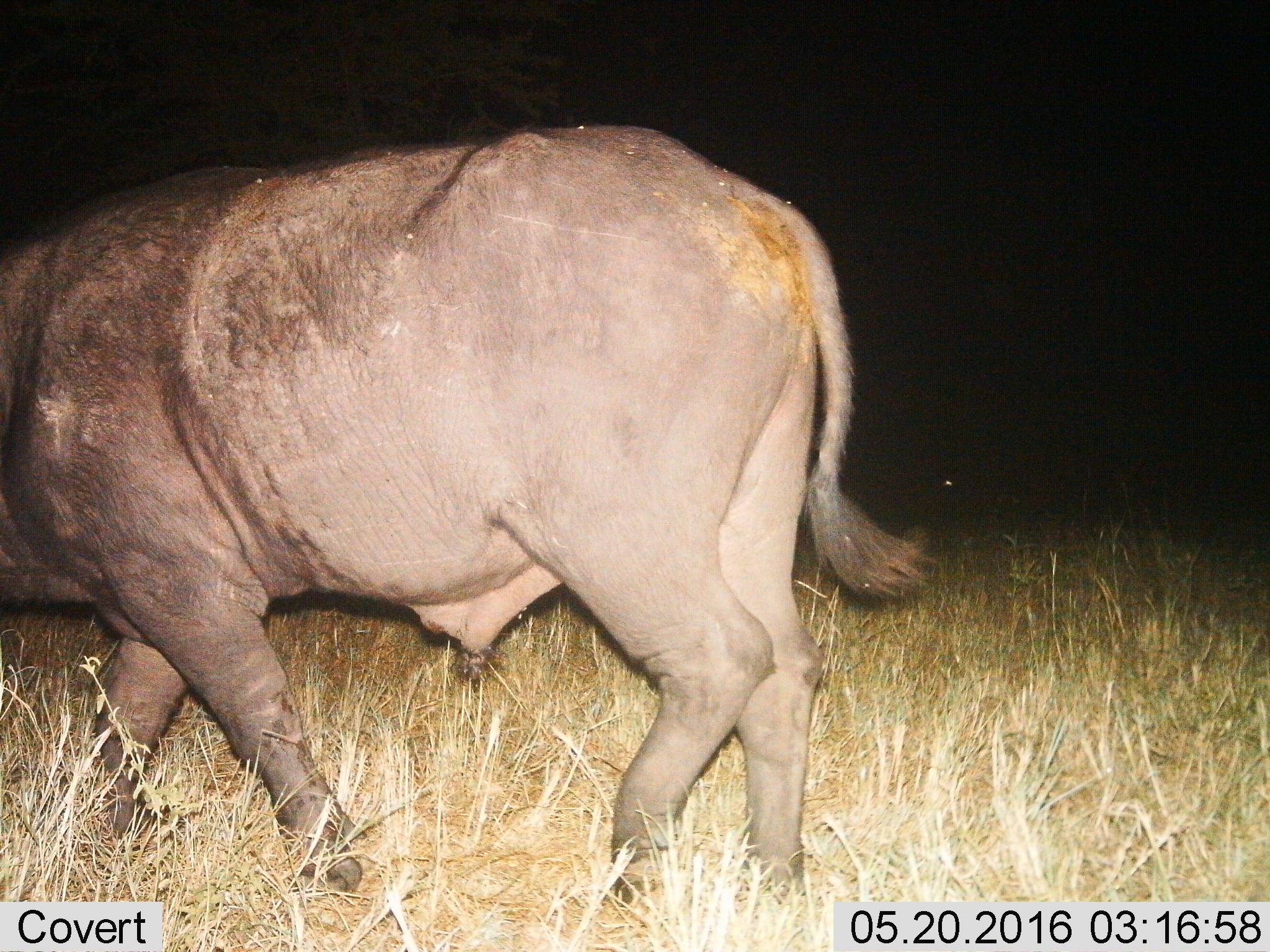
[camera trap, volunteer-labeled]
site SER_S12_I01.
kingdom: Animalia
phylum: Chordata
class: Mammalia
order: Artiodactyla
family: Bovidae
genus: Syncerus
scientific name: Syncerus caffer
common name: african buffalo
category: buffalo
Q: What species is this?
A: Buffalo (african buffalo) (Syncerus caffer).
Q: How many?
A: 1.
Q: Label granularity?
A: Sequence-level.